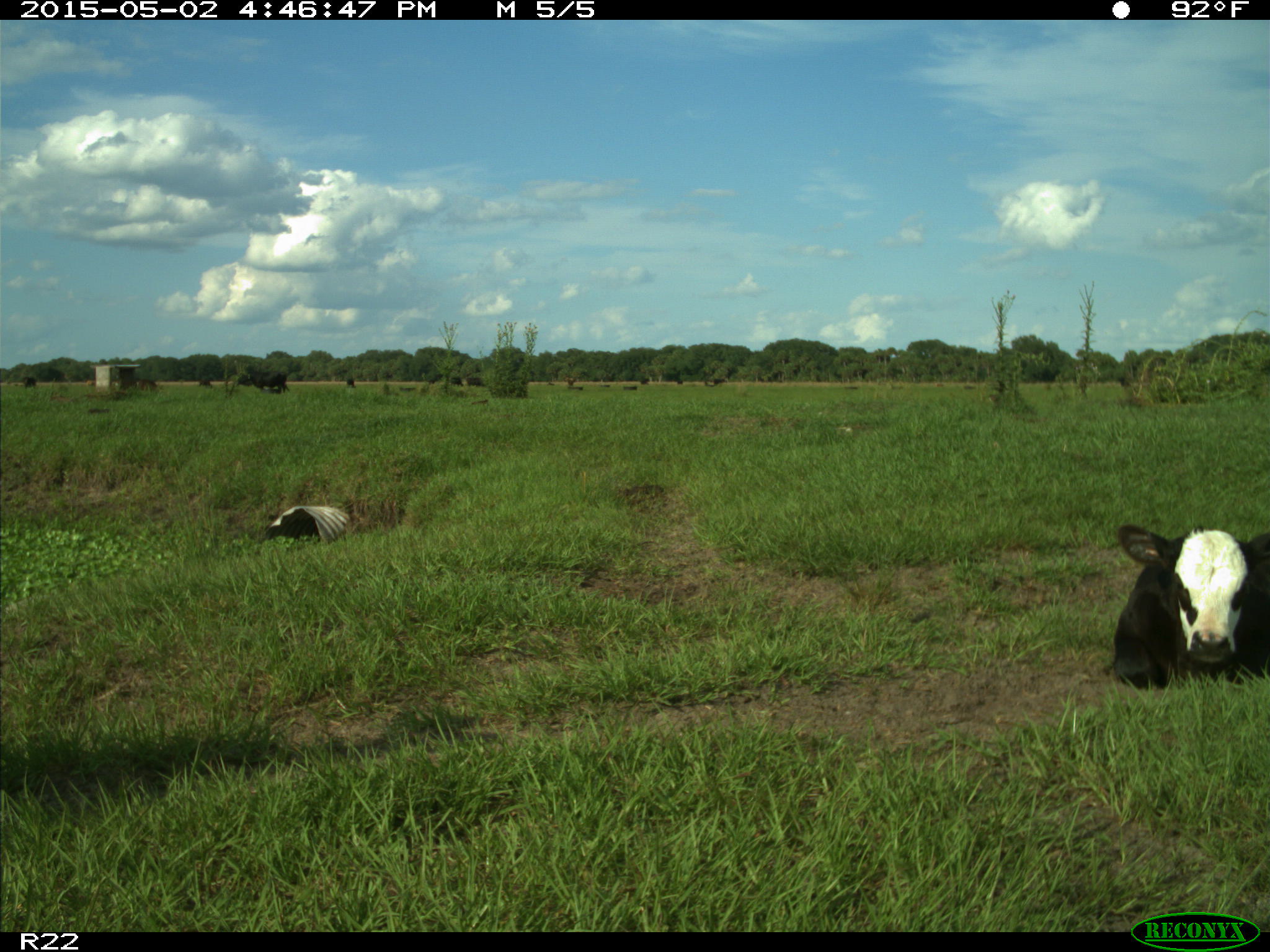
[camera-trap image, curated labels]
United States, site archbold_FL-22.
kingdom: Animalia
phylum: Chordata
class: Mammalia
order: Artiodactyla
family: Bovidae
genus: Bos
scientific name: Bos taurus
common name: domestic cow